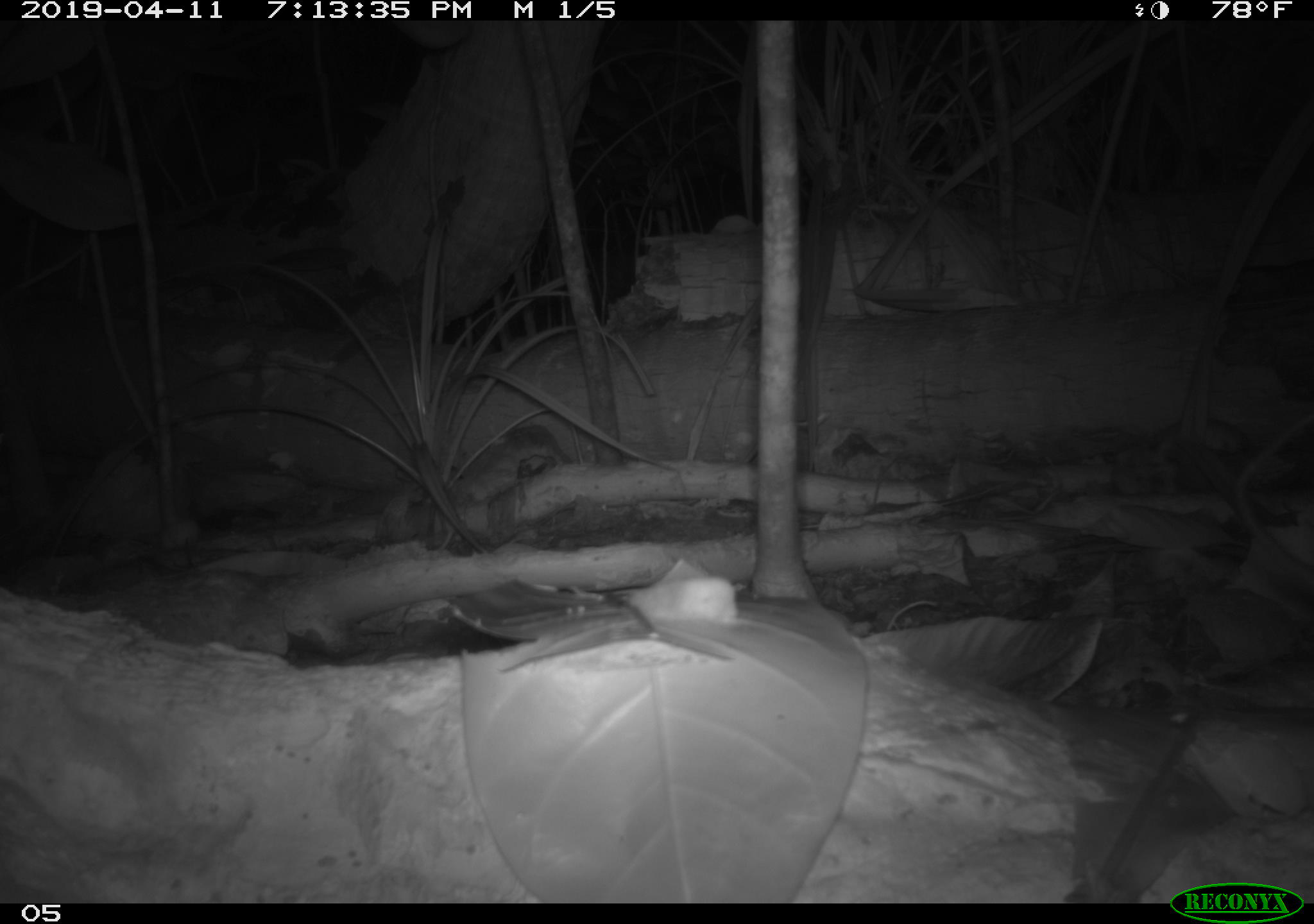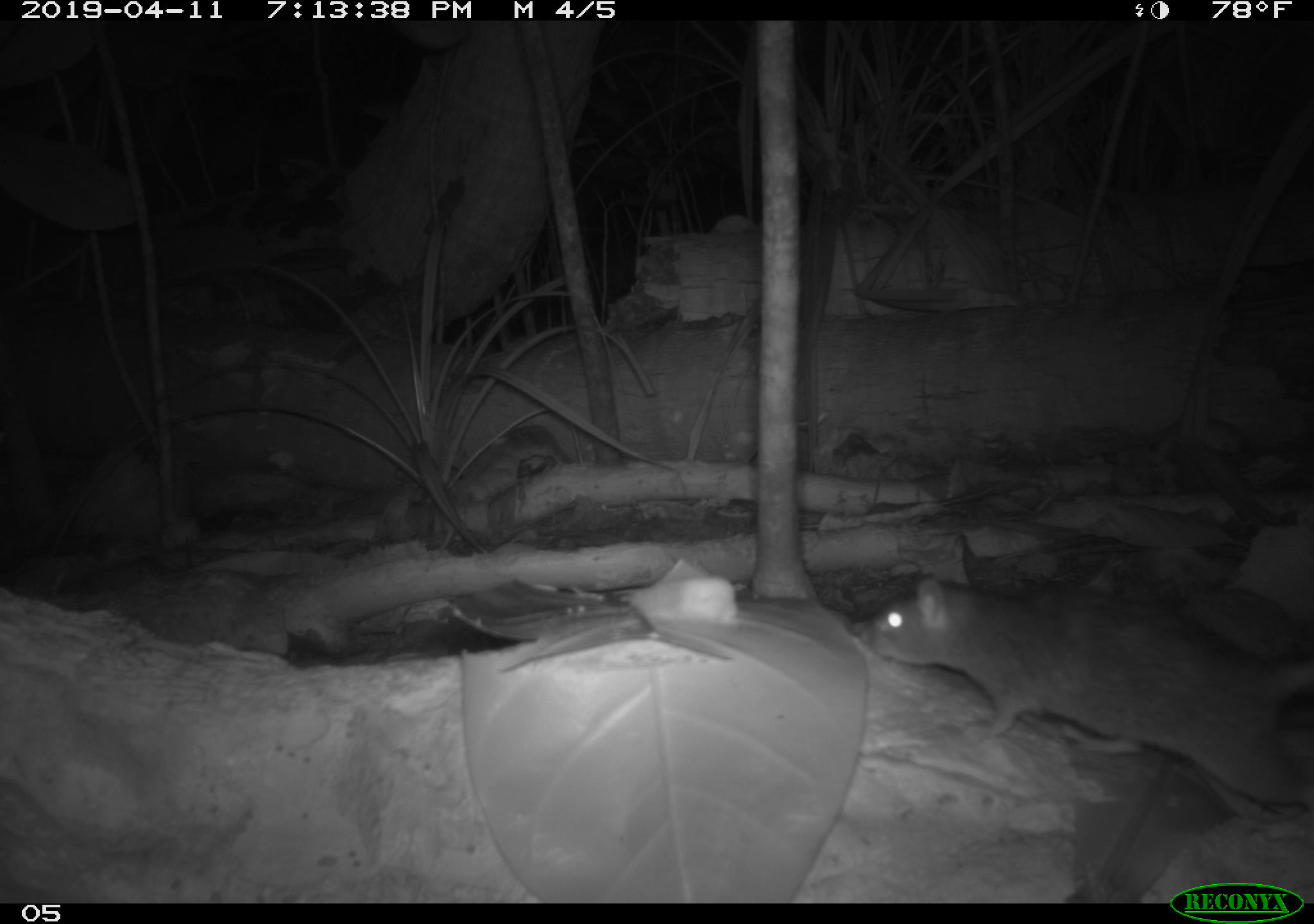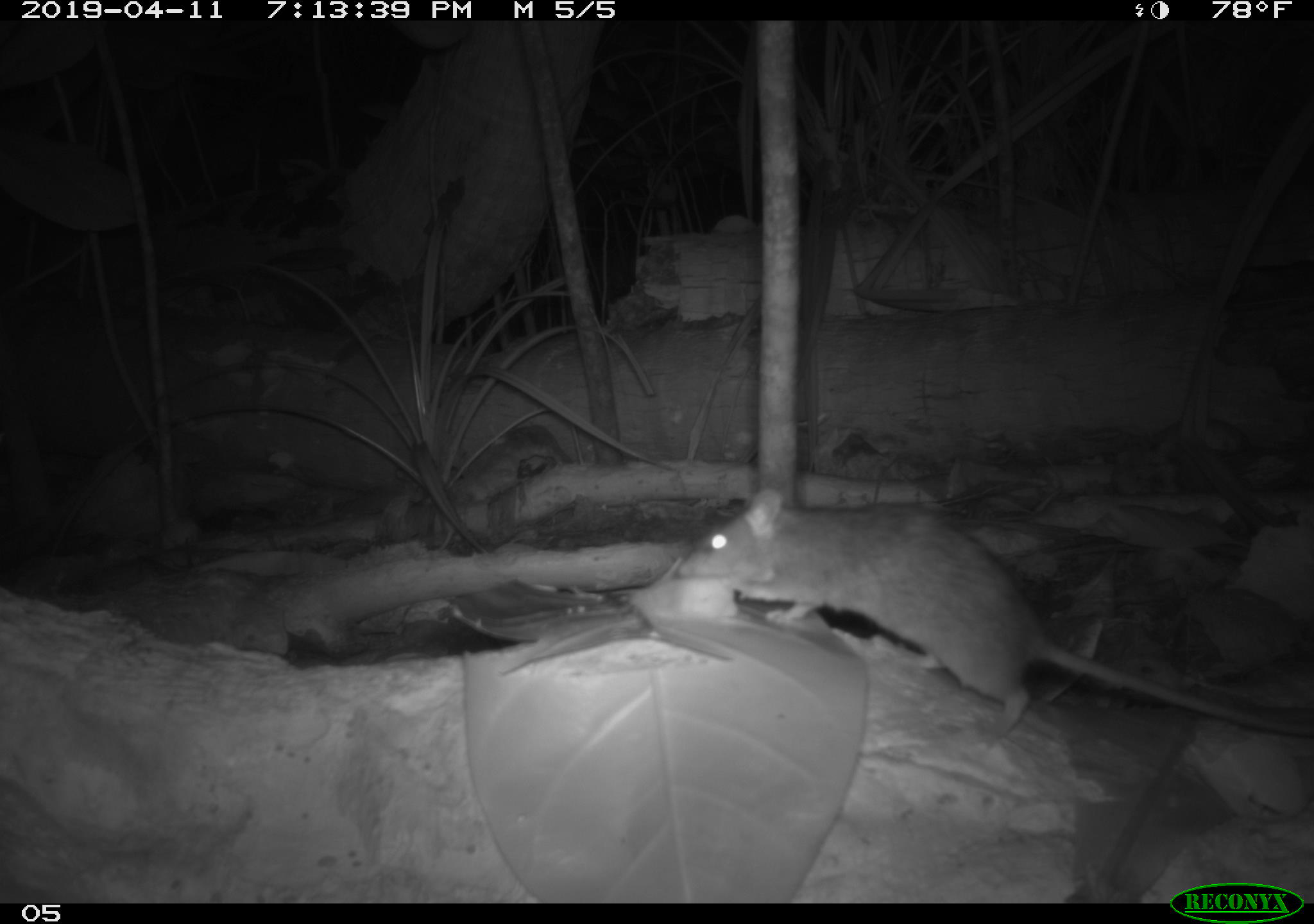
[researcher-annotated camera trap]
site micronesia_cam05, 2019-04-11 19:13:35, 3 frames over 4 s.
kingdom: Animalia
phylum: Chordata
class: Mammalia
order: Rodentia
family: Muridae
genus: Rattus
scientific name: Rattus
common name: rat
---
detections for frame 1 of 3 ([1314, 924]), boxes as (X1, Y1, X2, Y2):
rat: (1226, 406, 1314, 615)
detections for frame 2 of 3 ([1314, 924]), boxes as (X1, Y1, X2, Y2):
rat: (853, 570, 1314, 831)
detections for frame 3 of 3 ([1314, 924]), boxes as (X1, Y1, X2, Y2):
rat: (671, 487, 1299, 751)